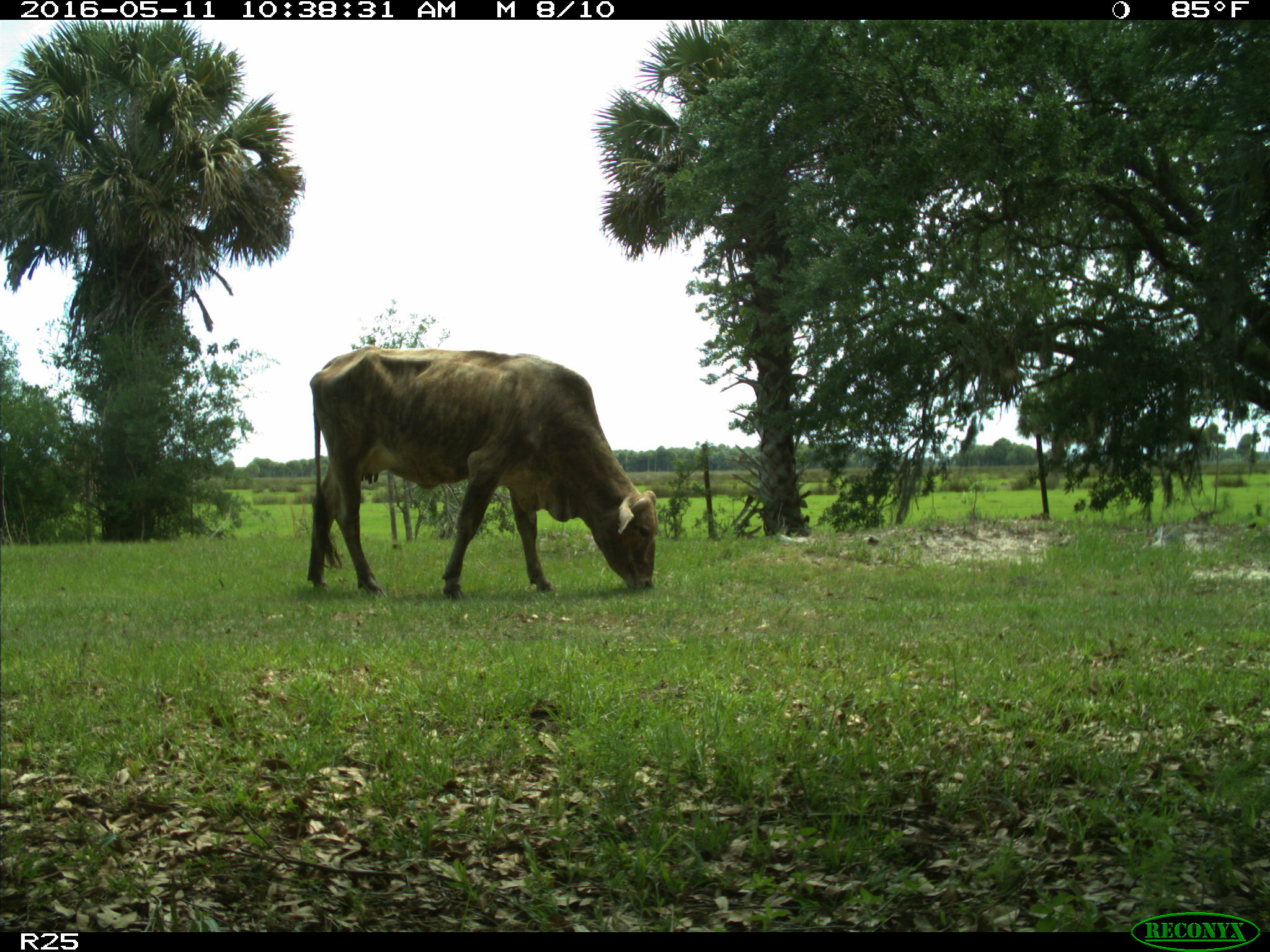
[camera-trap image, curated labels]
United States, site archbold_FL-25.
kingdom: Animalia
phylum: Chordata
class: Mammalia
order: Artiodactyla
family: Bovidae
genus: Bos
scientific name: Bos taurus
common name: domestic cow